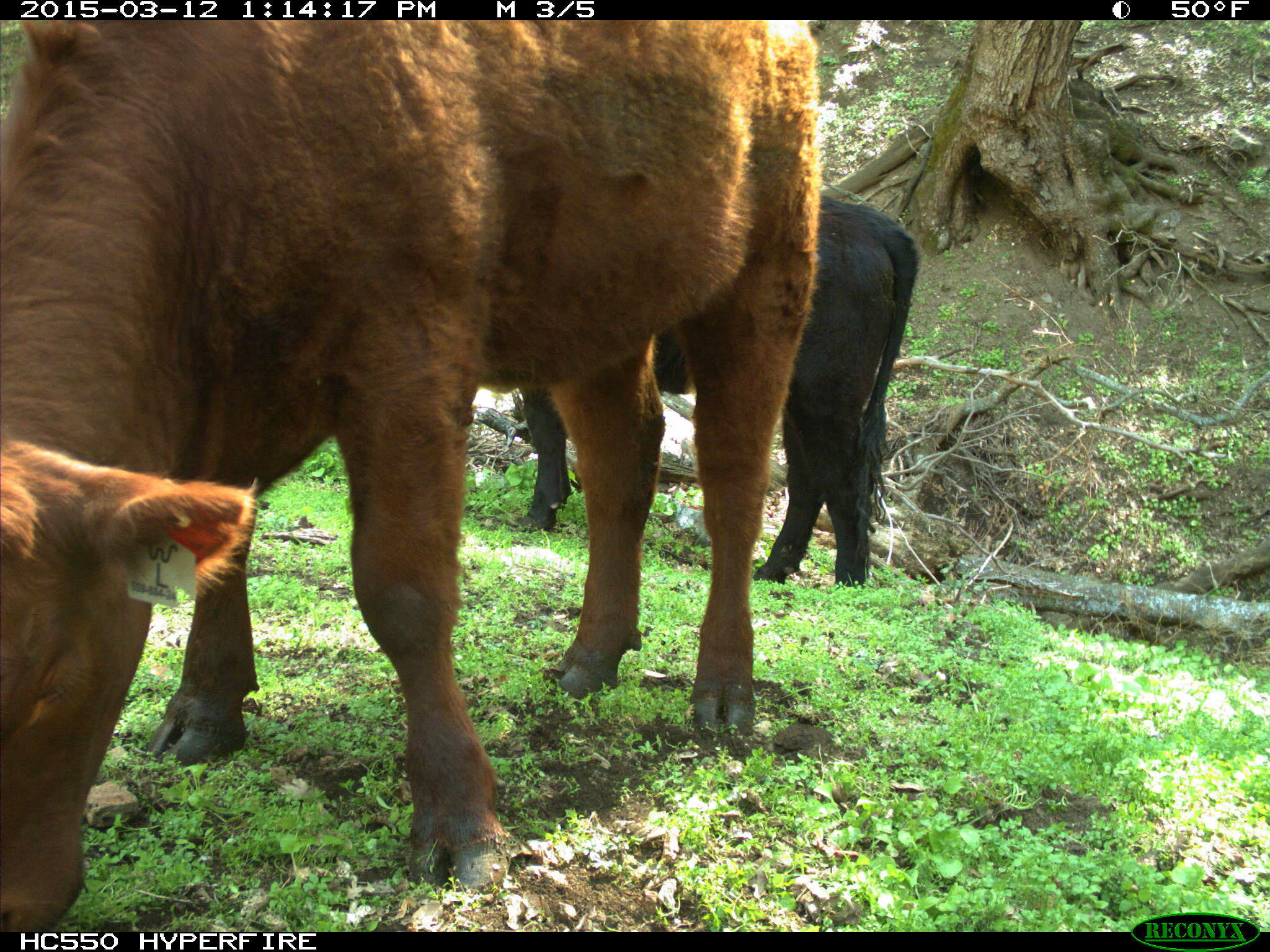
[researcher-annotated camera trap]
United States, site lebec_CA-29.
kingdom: Animalia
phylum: Chordata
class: Mammalia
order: Artiodactyla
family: Bovidae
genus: Bos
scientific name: Bos taurus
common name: domestic cow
Bos taurus (domestic cow).